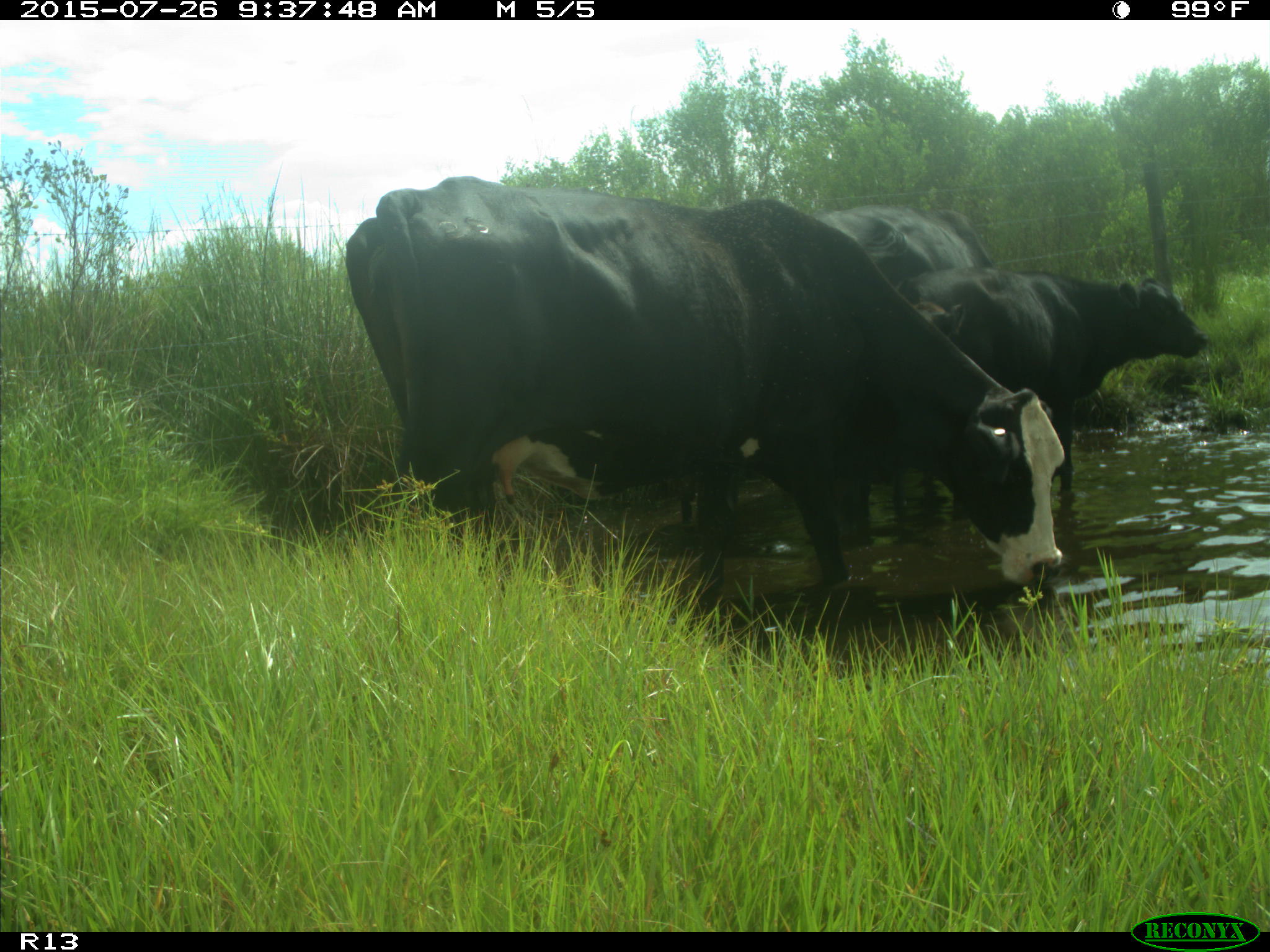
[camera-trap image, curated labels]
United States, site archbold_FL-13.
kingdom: Animalia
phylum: Chordata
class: Mammalia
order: Artiodactyla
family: Bovidae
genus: Bos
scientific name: Bos taurus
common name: domestic cow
Bos taurus (domestic cow).